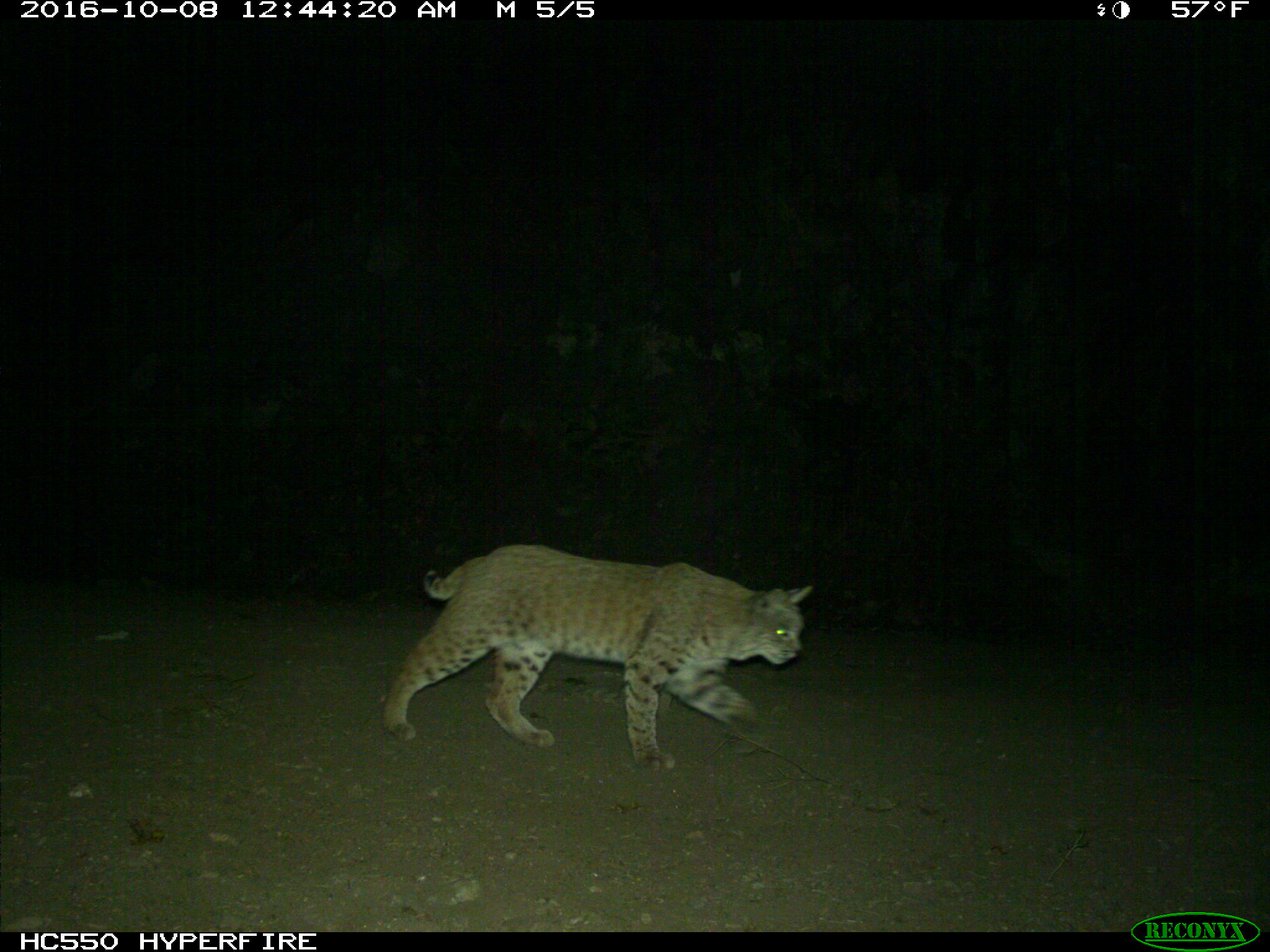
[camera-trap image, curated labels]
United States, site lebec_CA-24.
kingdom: Animalia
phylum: Chordata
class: Mammalia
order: Carnivora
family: Felidae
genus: Lynx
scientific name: Lynx rufus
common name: bobcat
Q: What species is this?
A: Lynx rufus (bobcat).